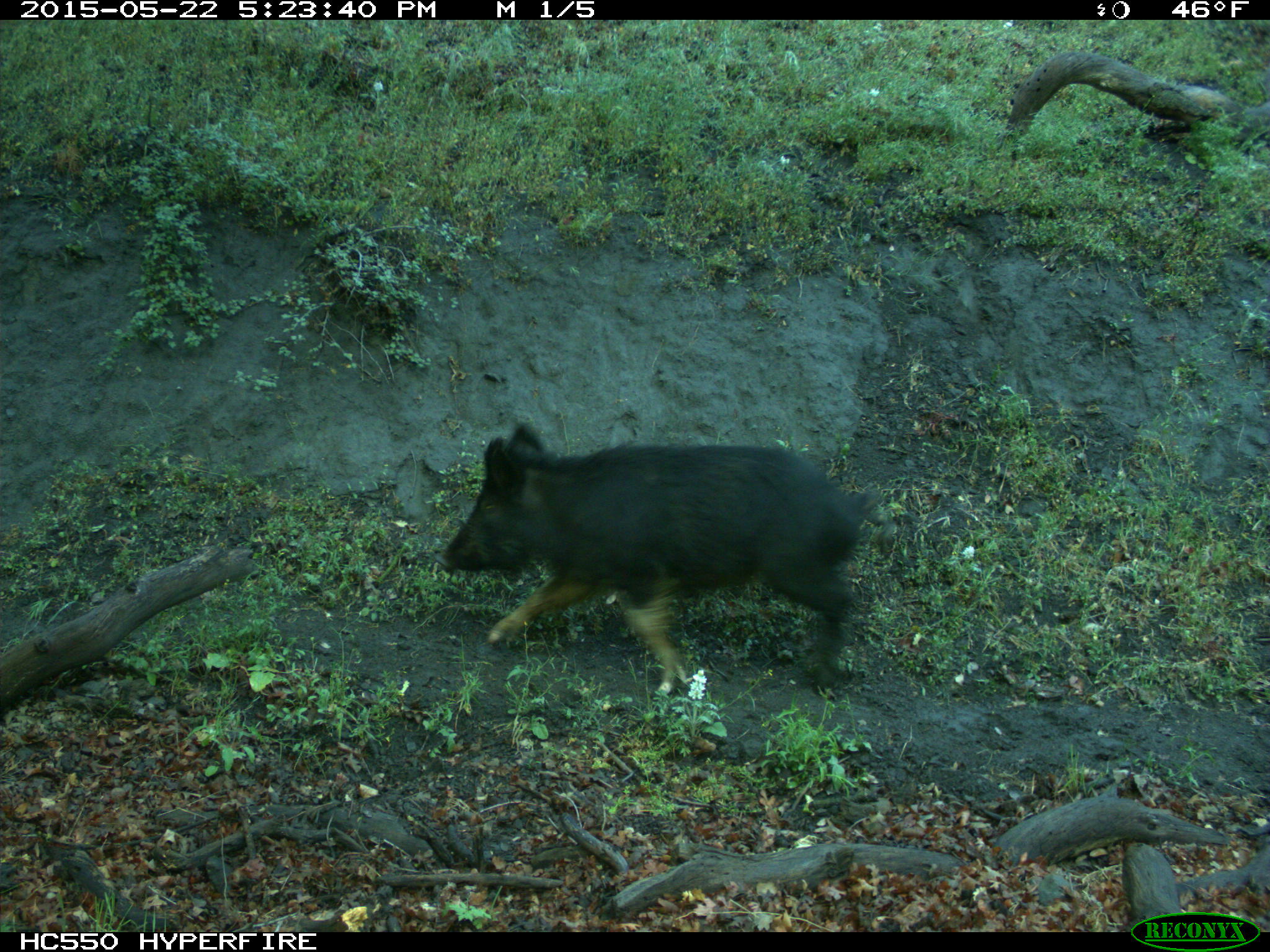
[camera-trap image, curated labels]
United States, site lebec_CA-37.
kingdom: Animalia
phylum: Chordata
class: Mammalia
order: Artiodactyla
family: Suidae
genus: Sus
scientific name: Sus scrofa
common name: wild boar